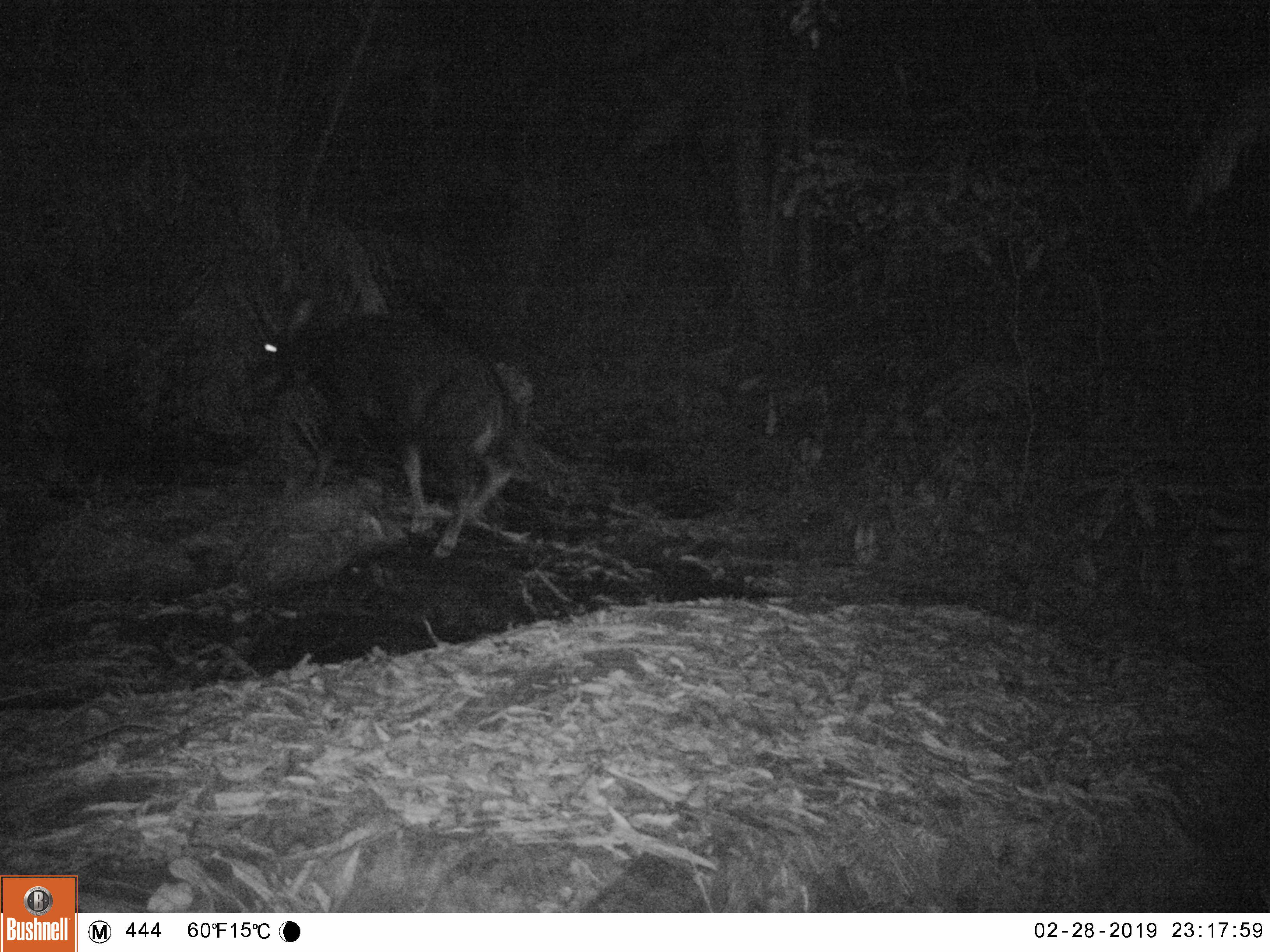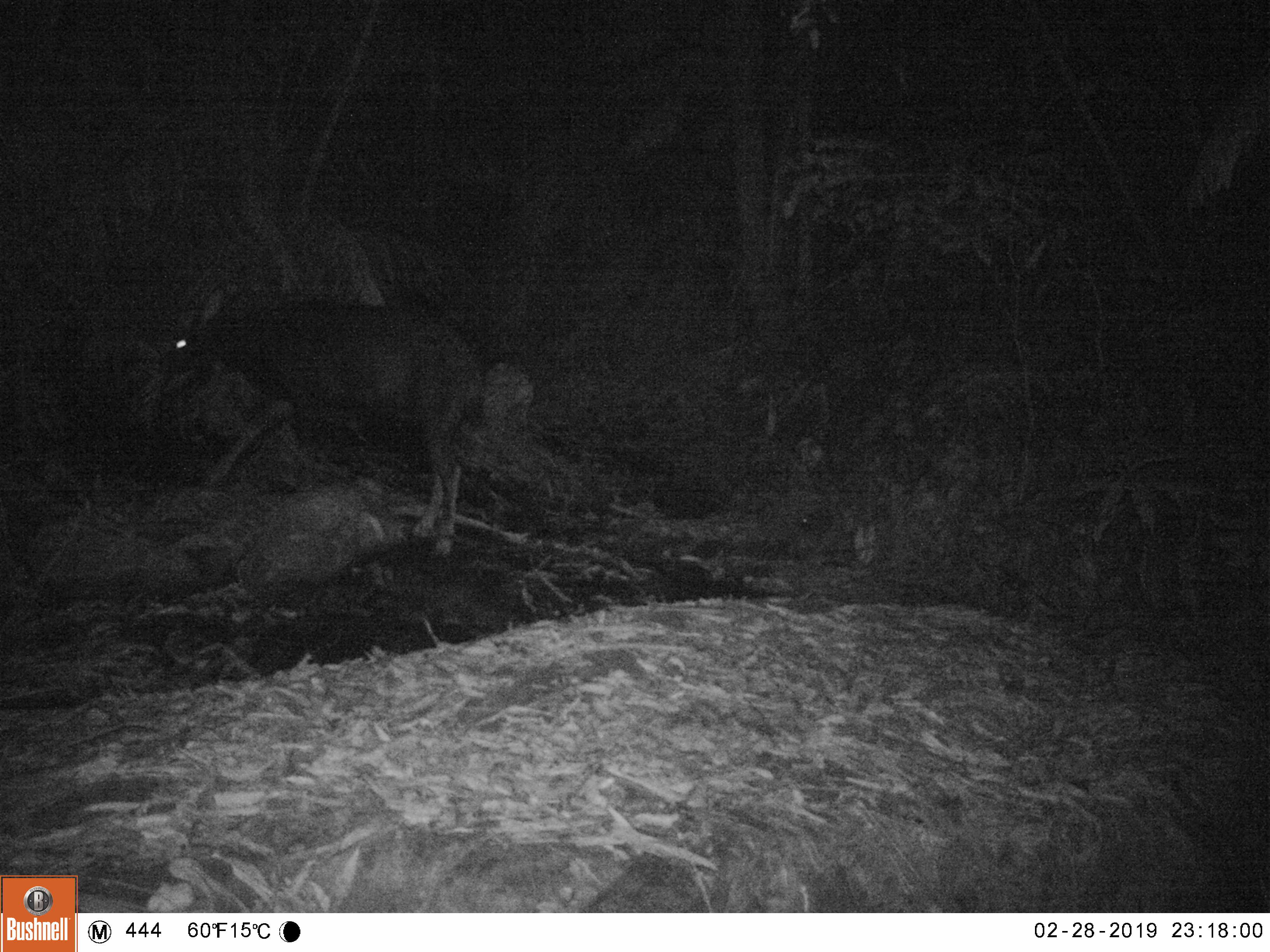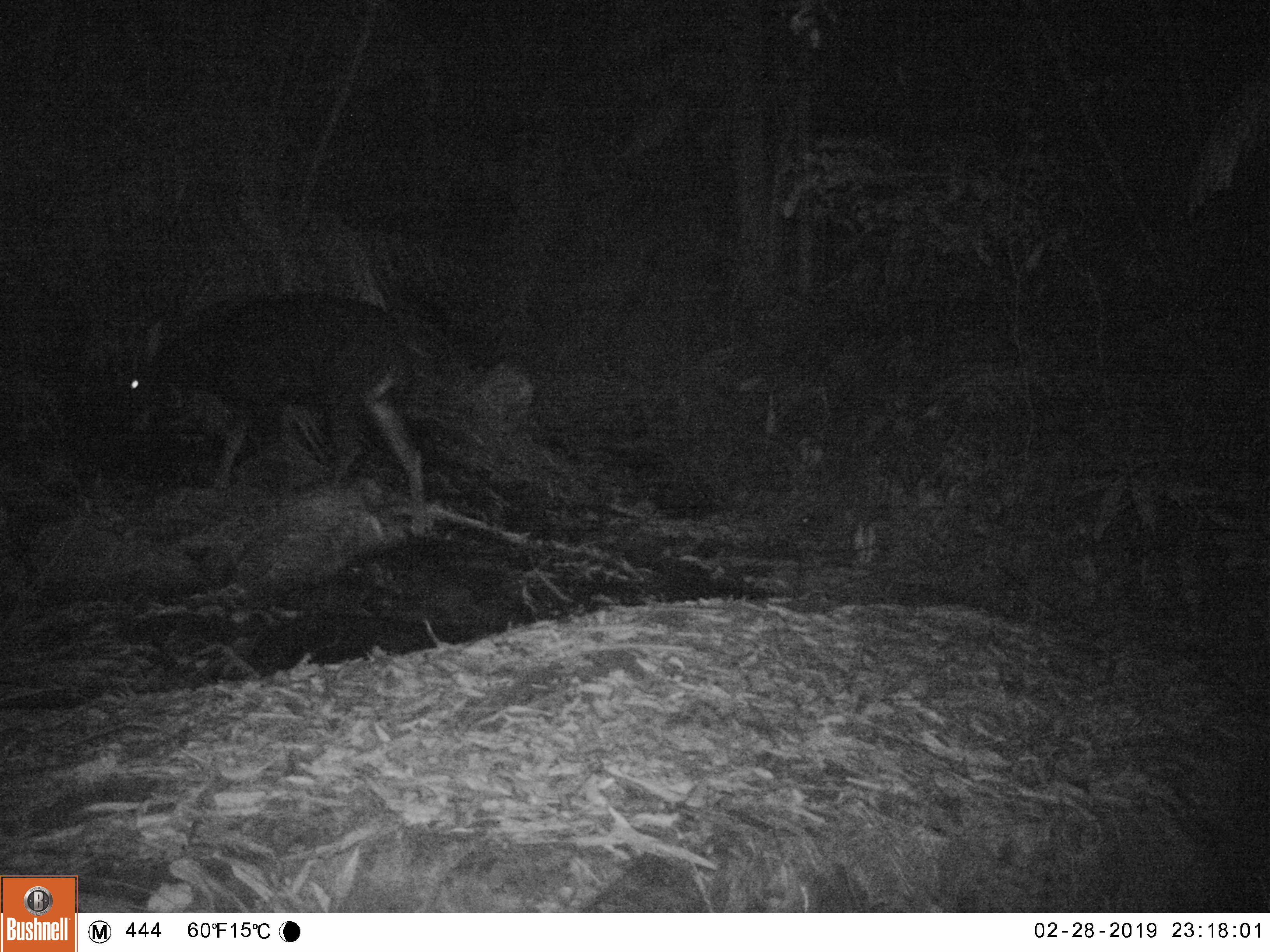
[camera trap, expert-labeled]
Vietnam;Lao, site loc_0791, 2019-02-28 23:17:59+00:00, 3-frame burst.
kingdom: Animalia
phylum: Chordata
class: Mammalia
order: Artiodactyla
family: Bovidae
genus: Capricornis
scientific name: Capricornis sumatraensis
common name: chinese serow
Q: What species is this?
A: Chinese serow (Capricornis sumatraensis).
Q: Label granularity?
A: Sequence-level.